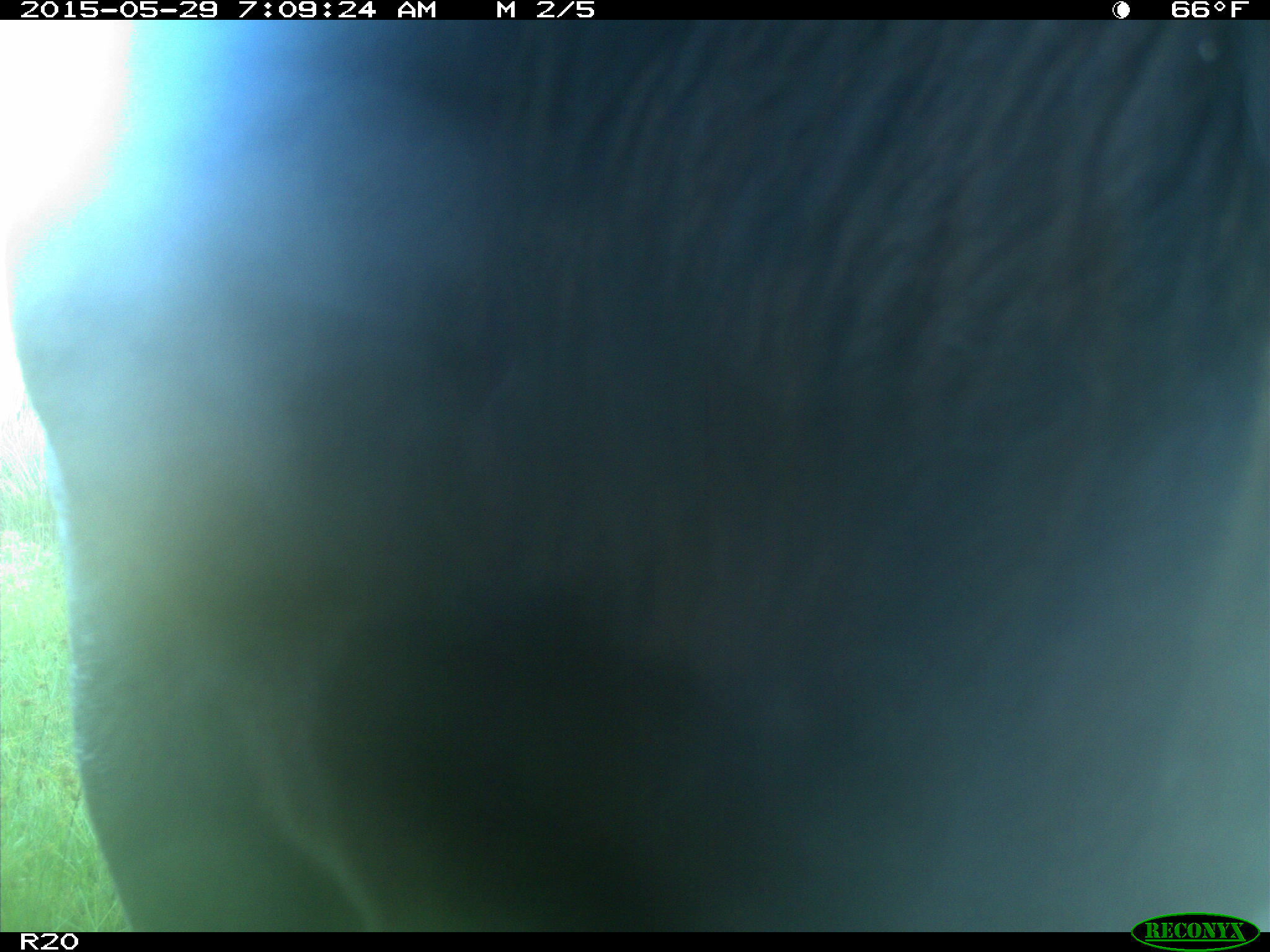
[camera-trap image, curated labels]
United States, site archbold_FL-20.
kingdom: Animalia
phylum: Chordata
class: Mammalia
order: Artiodactyla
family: Bovidae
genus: Bos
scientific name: Bos taurus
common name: domestic cow